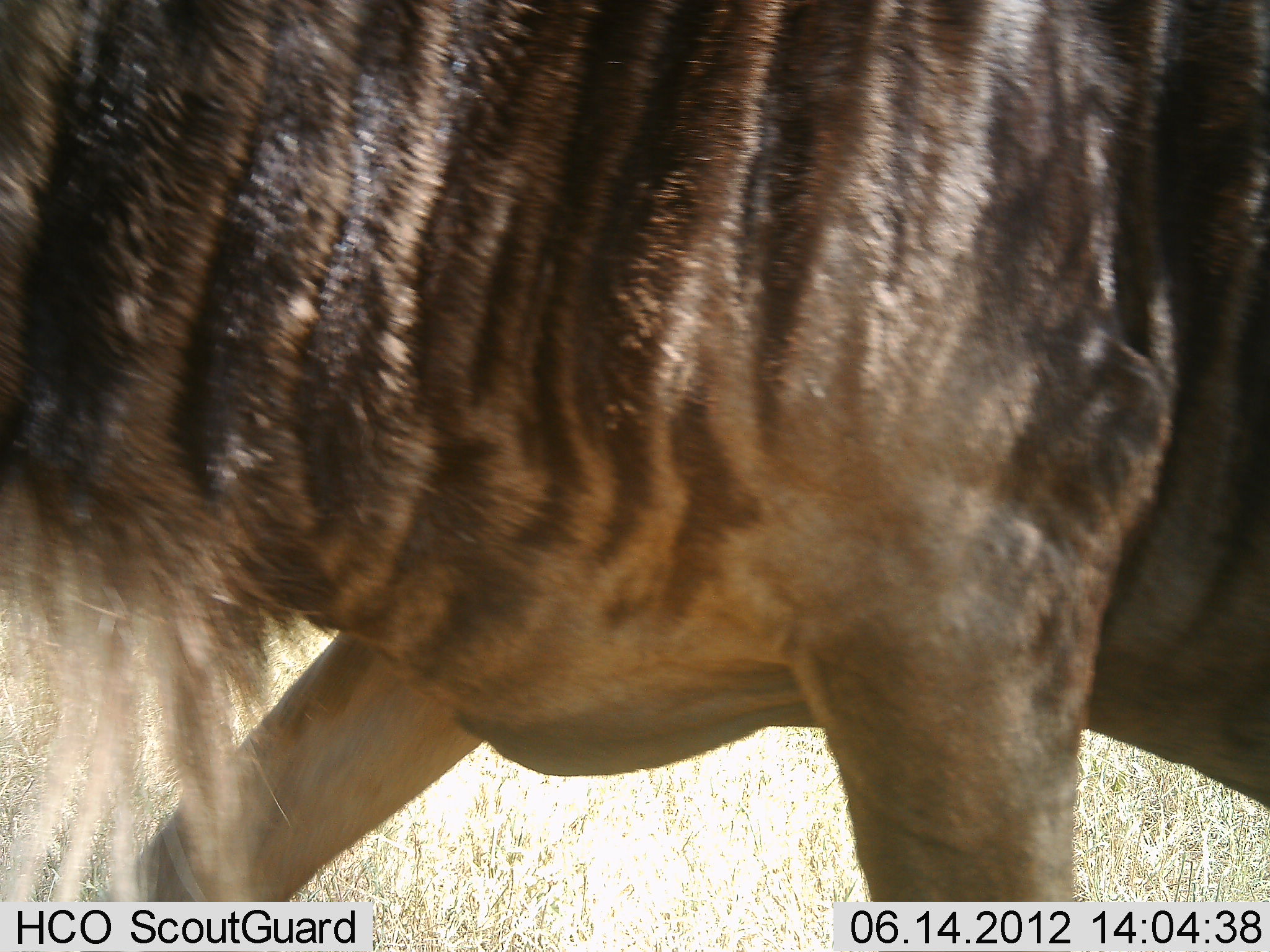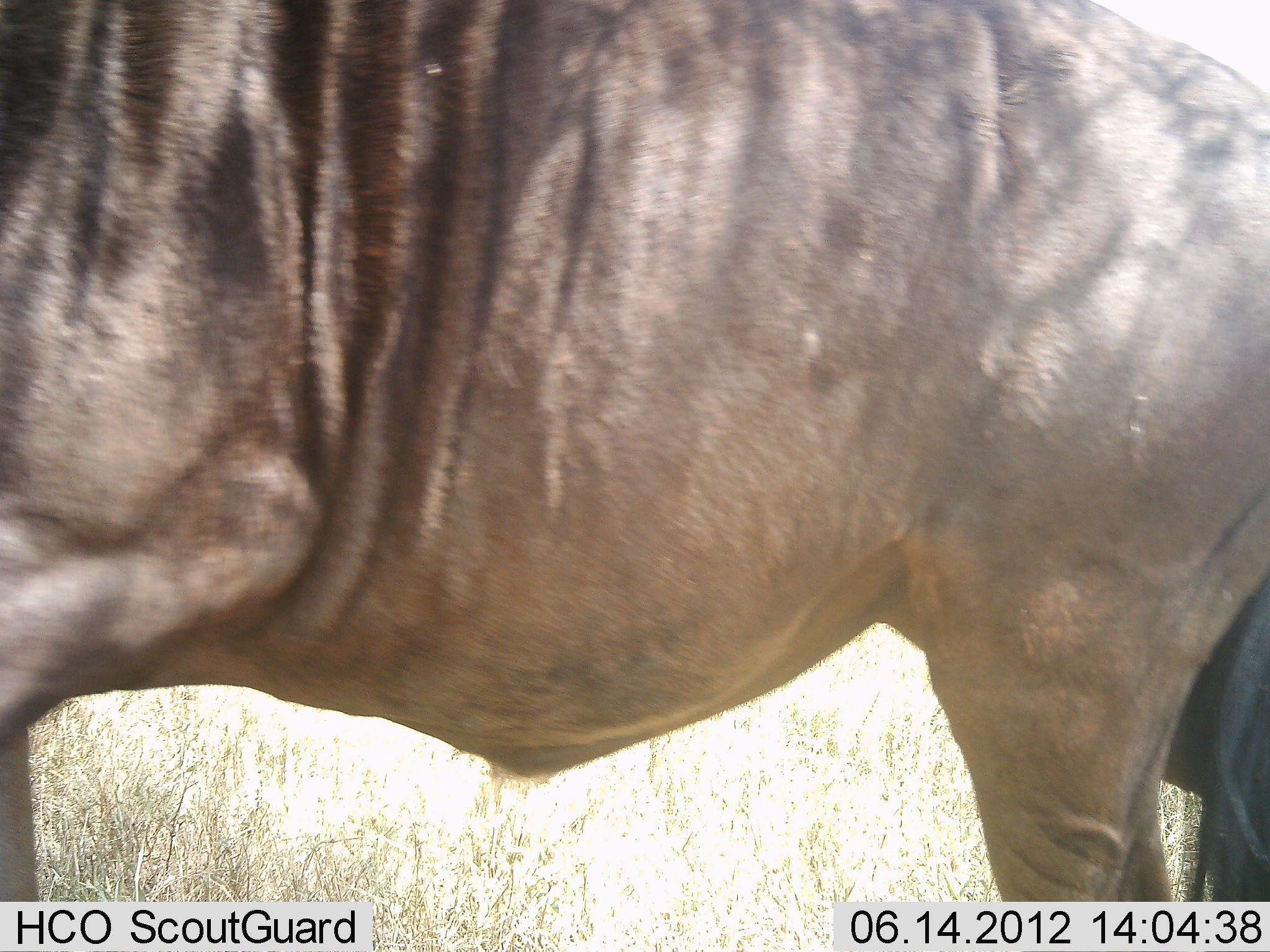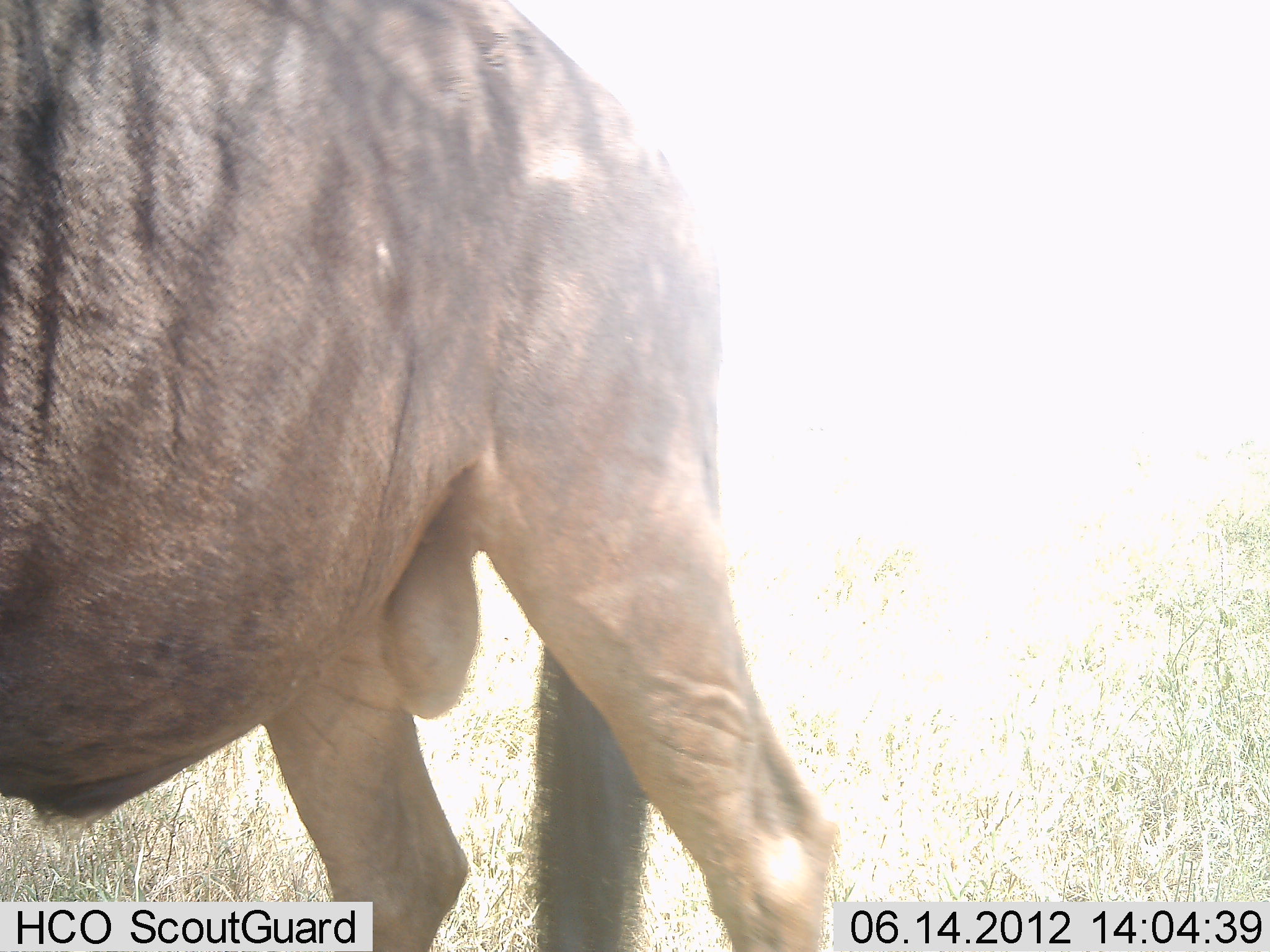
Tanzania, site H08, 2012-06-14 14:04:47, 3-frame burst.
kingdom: Animalia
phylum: Chordata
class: Mammalia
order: Artiodactyla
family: Bovidae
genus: Connochaetes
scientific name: Connochaetes taurinus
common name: blue wildebeest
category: wildebeest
Wildebeest (blue wildebeest) (Connochaetes taurinus), count 1. Behavior (volunteer vote fractions): standing 20%, resting 0%, moving 80%, interacting 0%. Young present (vote fraction): 0%. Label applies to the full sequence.